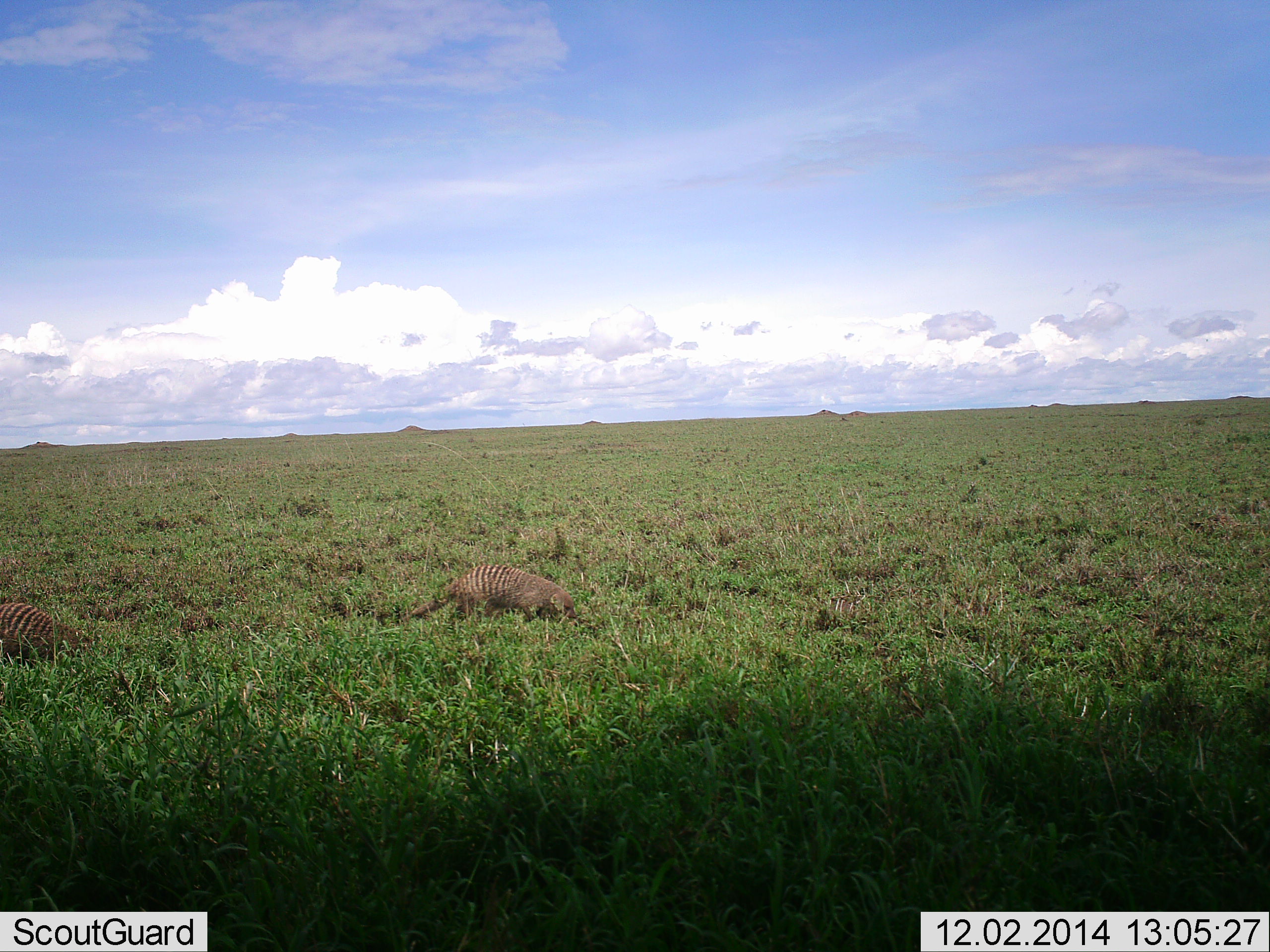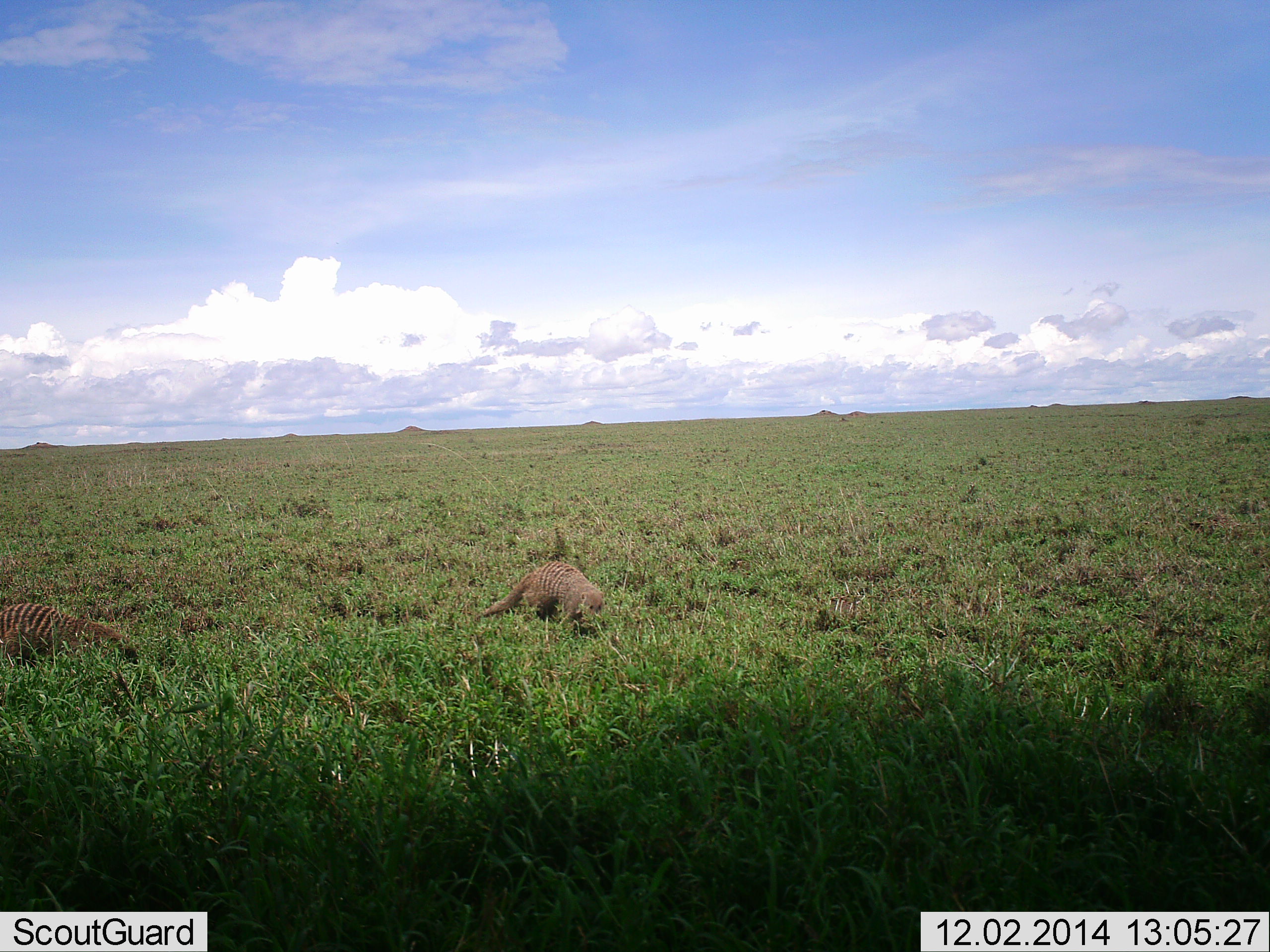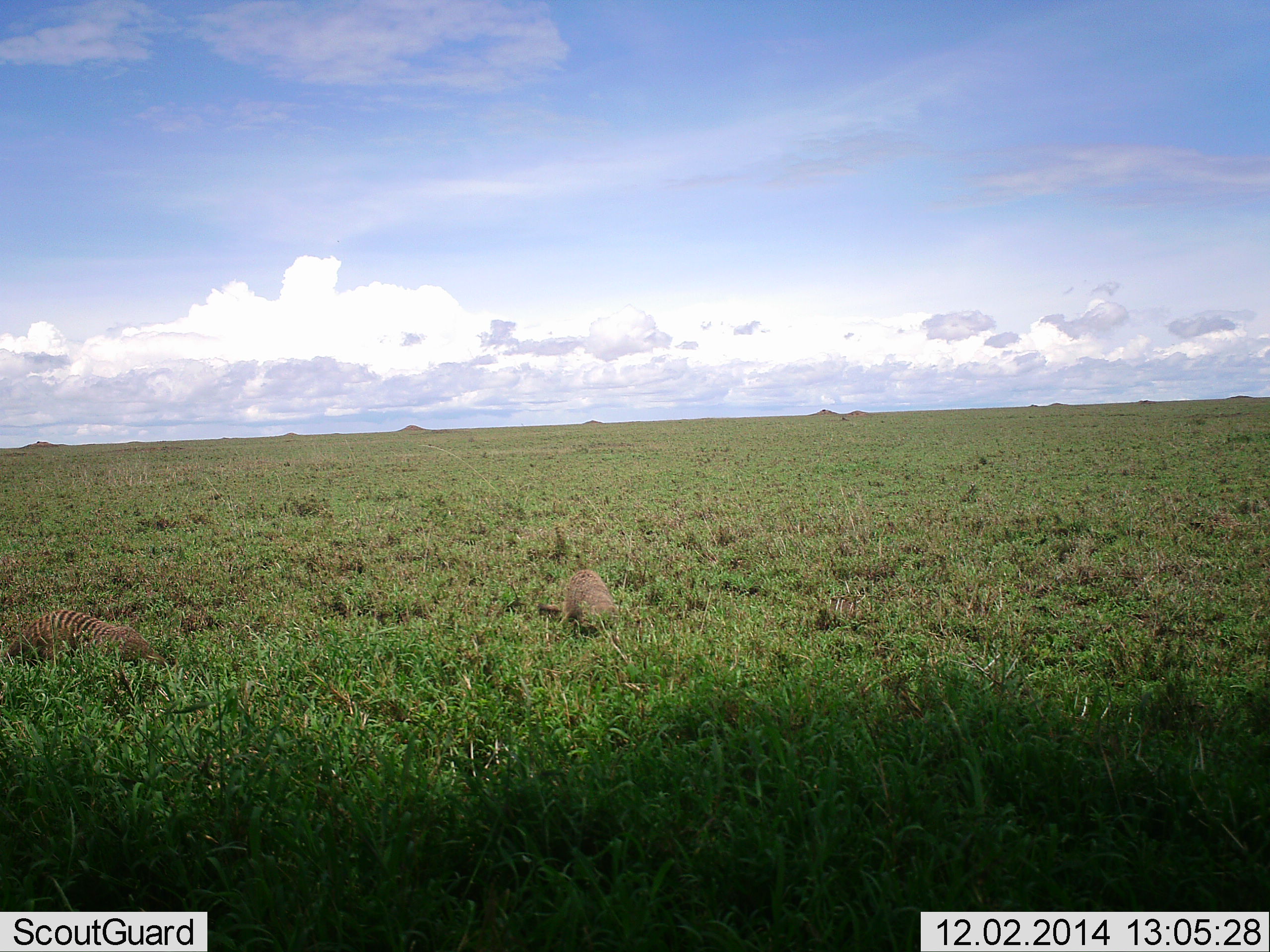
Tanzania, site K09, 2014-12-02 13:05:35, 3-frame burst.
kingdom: Animalia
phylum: Chordata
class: Mammalia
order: Carnivora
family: Herpestidae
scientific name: Herpestidae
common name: mongoose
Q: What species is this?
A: Mongoose (Herpestidae).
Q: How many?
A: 2.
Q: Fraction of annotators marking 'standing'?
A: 10%.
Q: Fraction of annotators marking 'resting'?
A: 0%.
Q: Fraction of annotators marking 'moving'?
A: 90%.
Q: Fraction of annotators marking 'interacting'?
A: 0%.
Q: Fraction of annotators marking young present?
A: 0%.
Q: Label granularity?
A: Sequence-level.